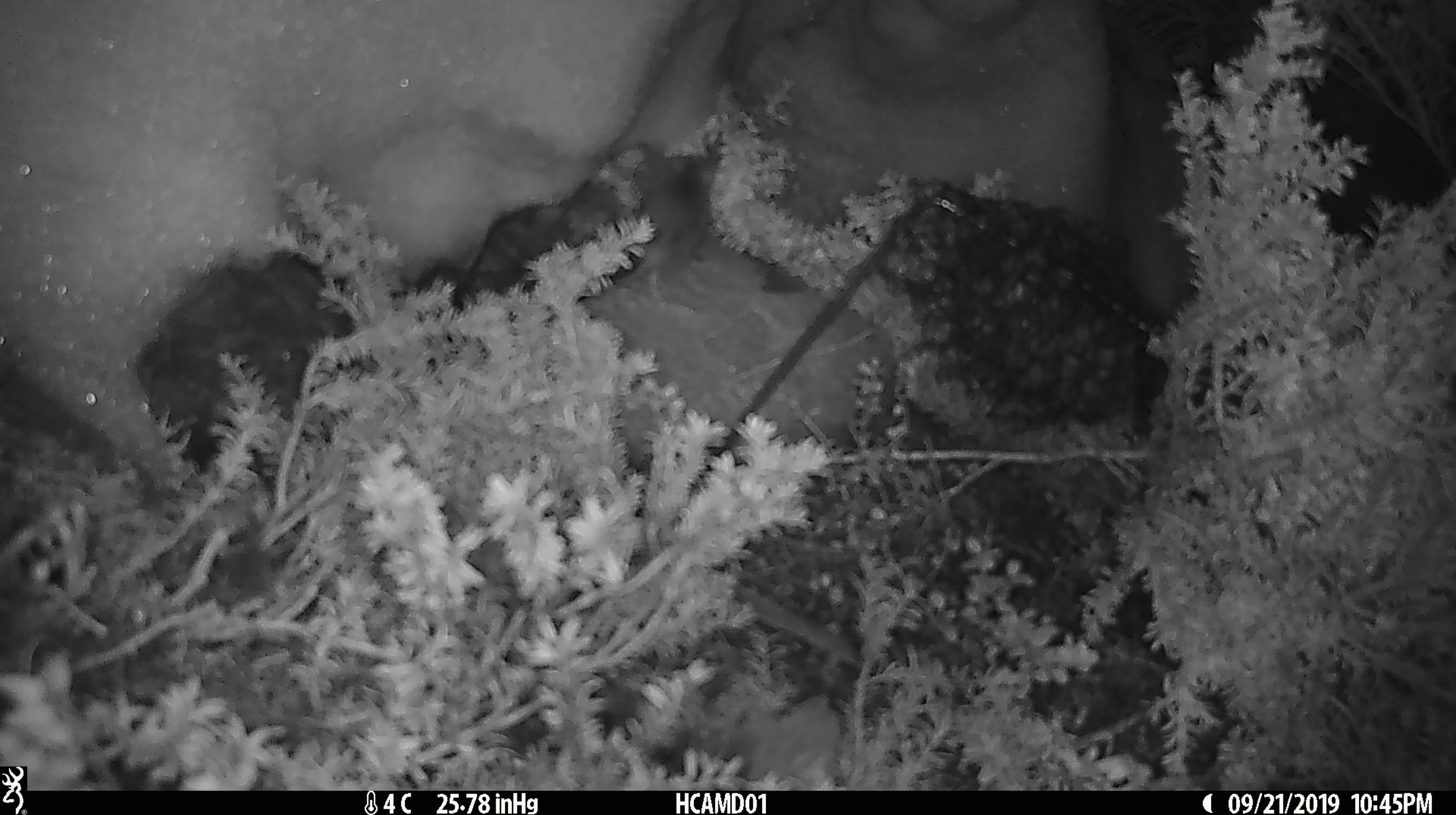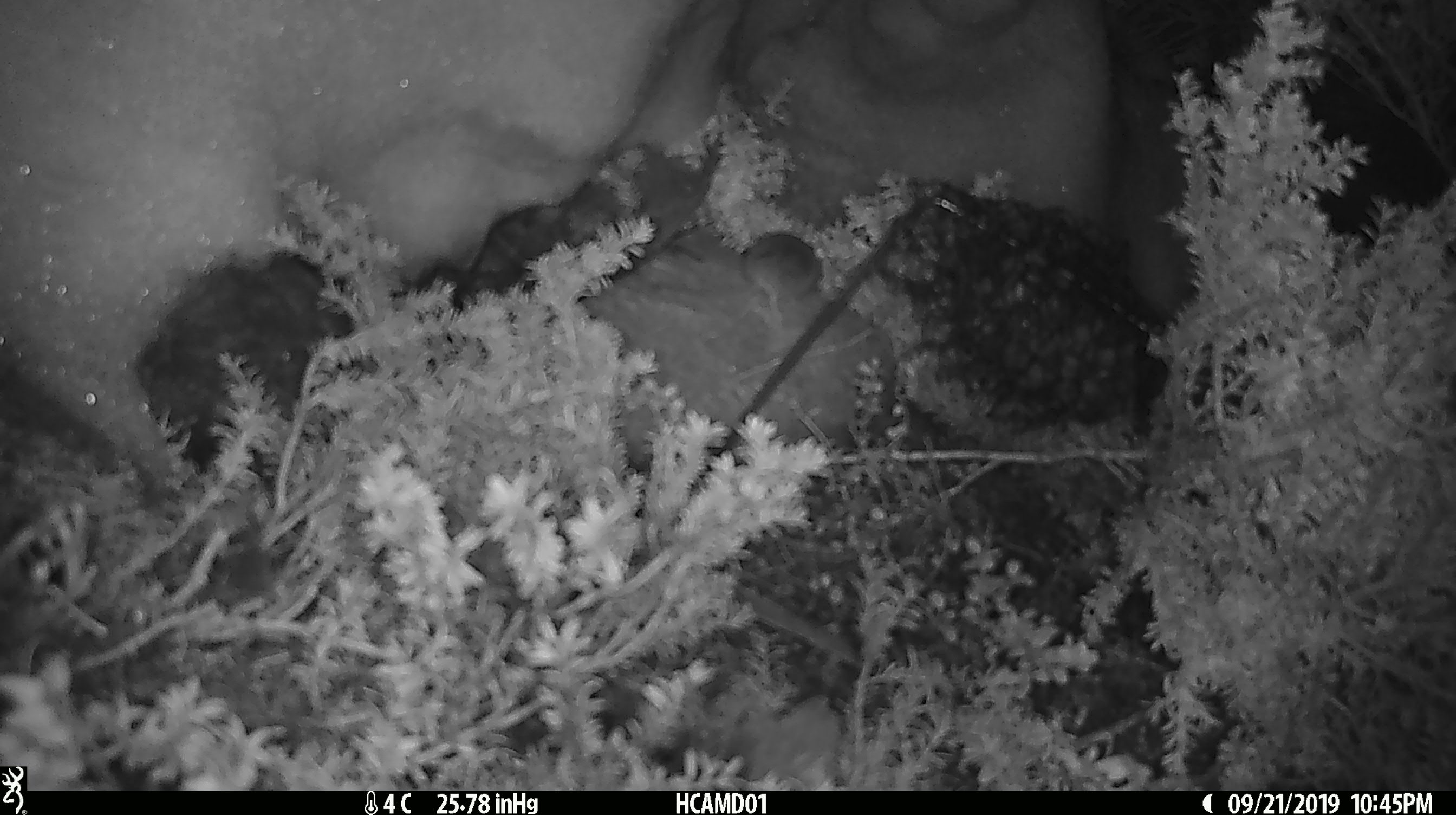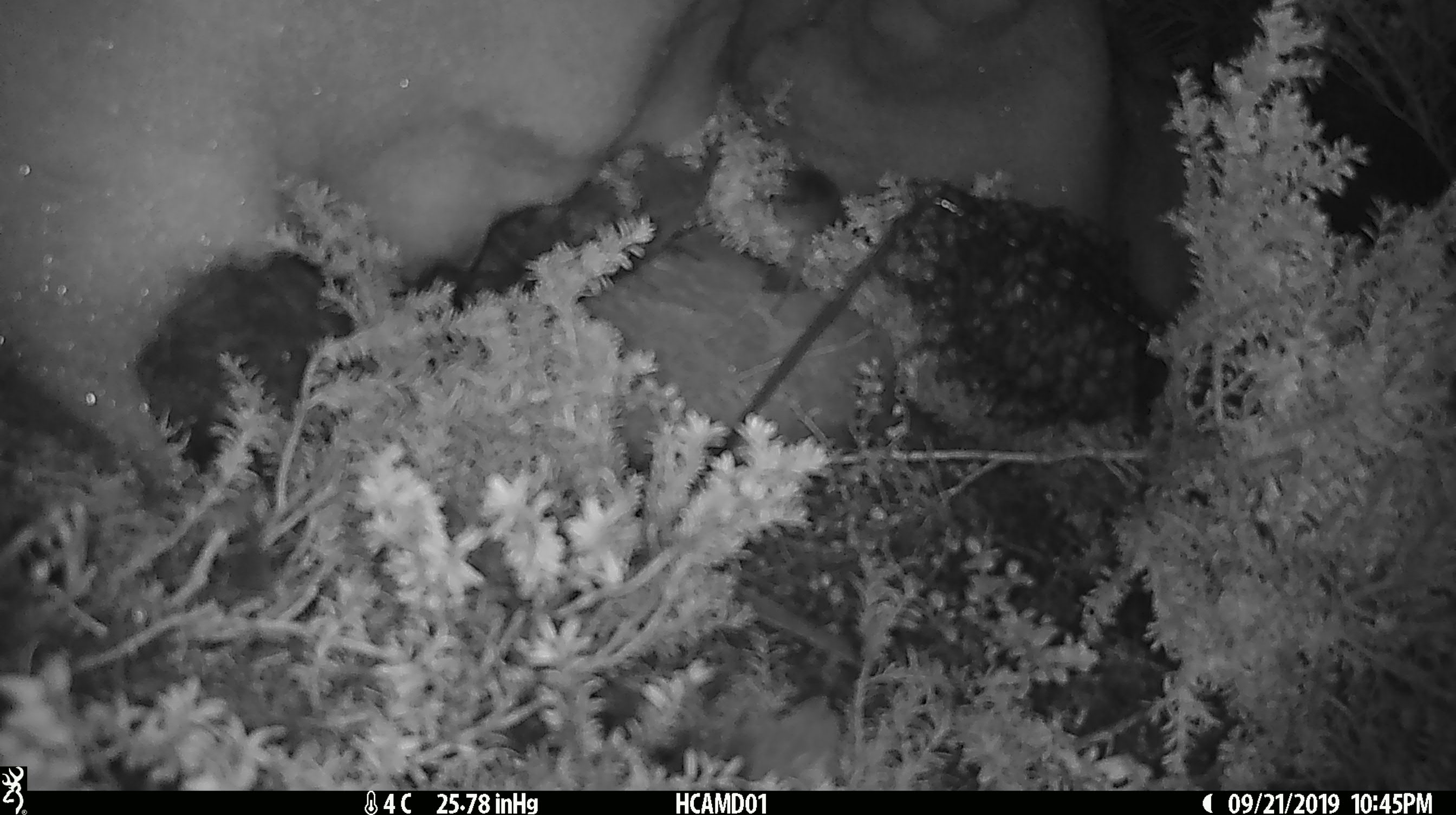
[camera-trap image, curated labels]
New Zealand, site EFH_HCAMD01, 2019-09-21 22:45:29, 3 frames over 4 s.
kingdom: Animalia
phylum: Chordata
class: Mammalia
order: Rodentia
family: Muridae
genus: Mus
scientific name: Mus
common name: mouse